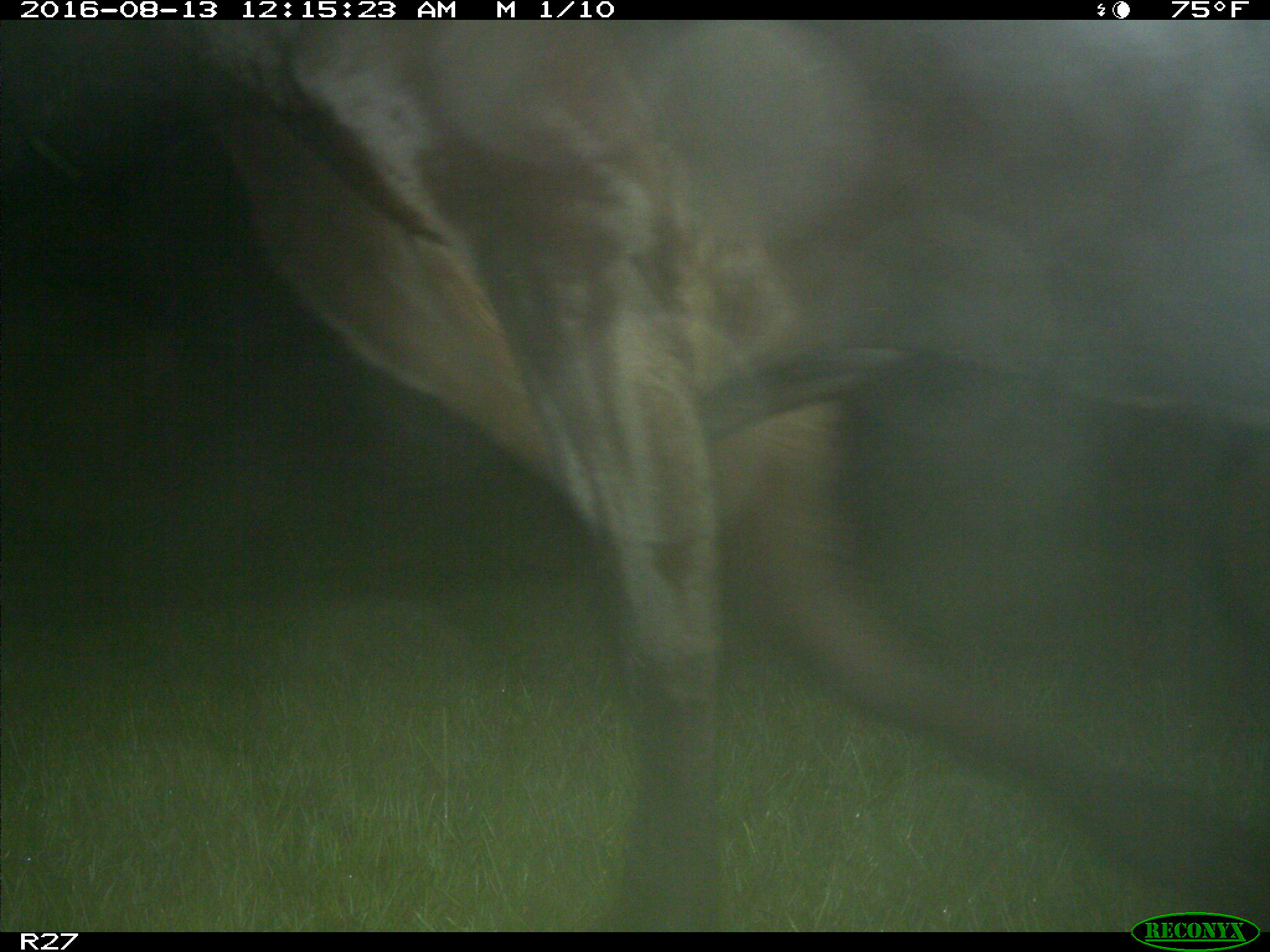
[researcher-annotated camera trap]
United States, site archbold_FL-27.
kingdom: Animalia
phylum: Chordata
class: Mammalia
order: Artiodactyla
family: Bovidae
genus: Bos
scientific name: Bos taurus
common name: domestic cow